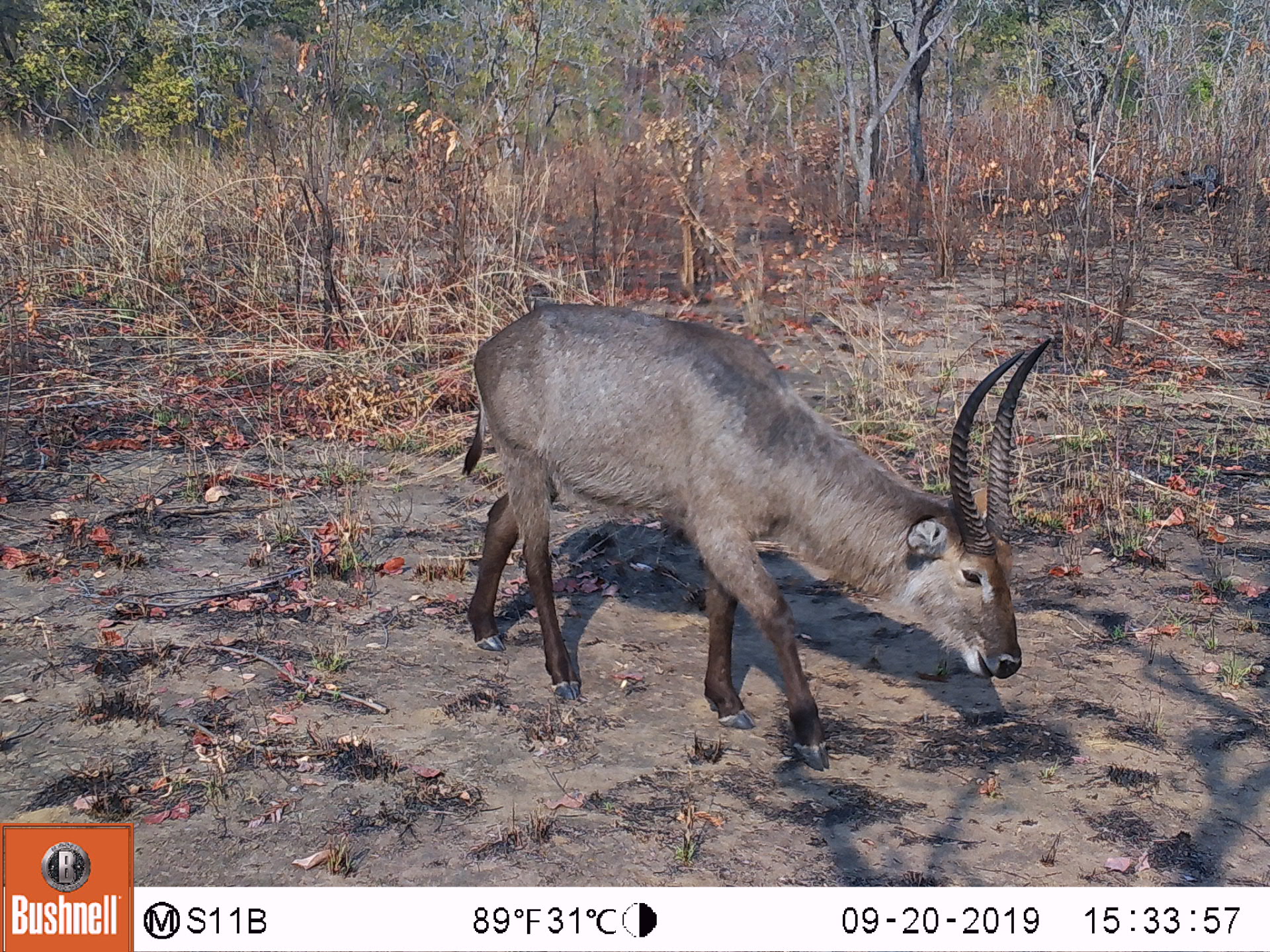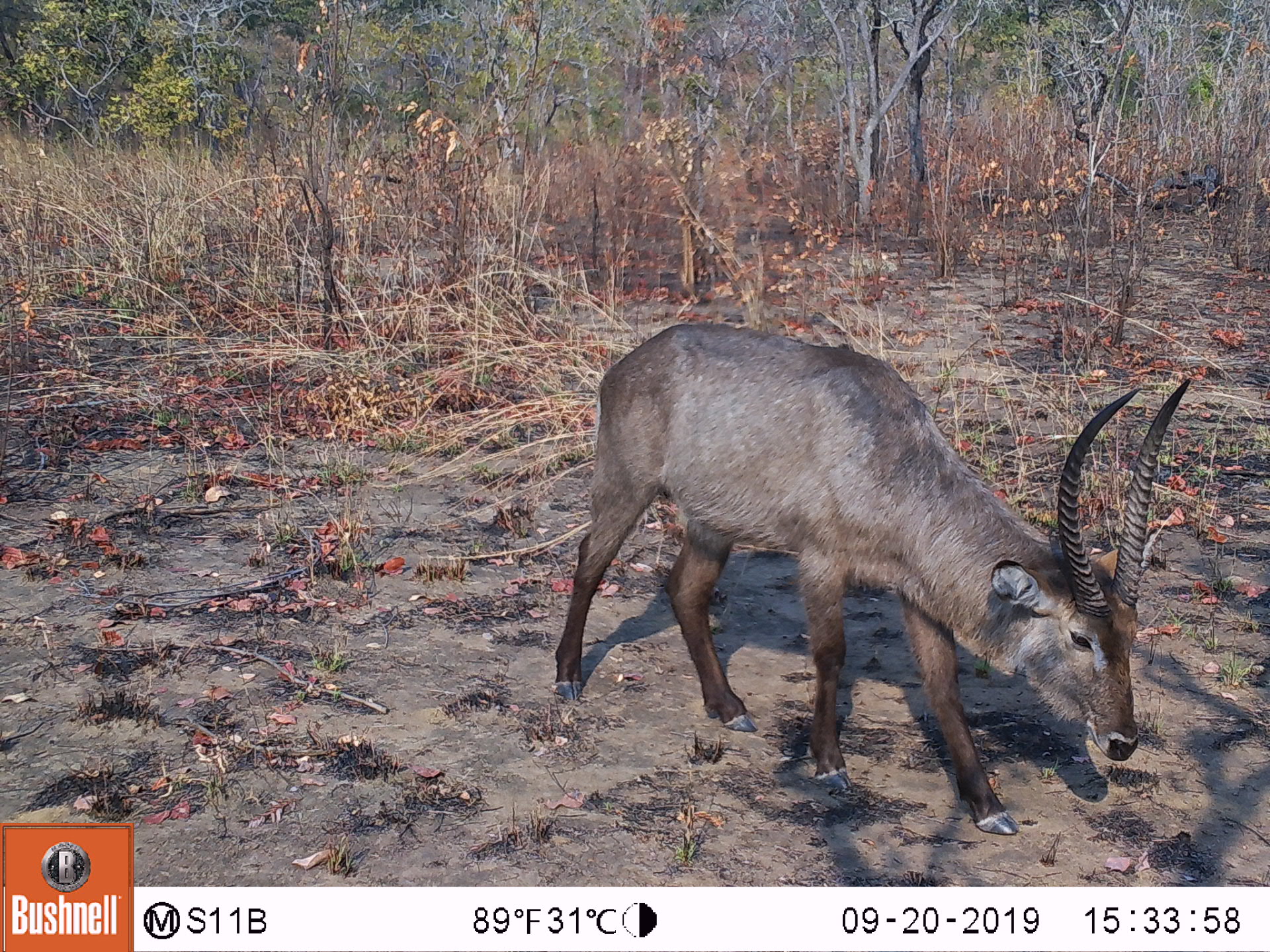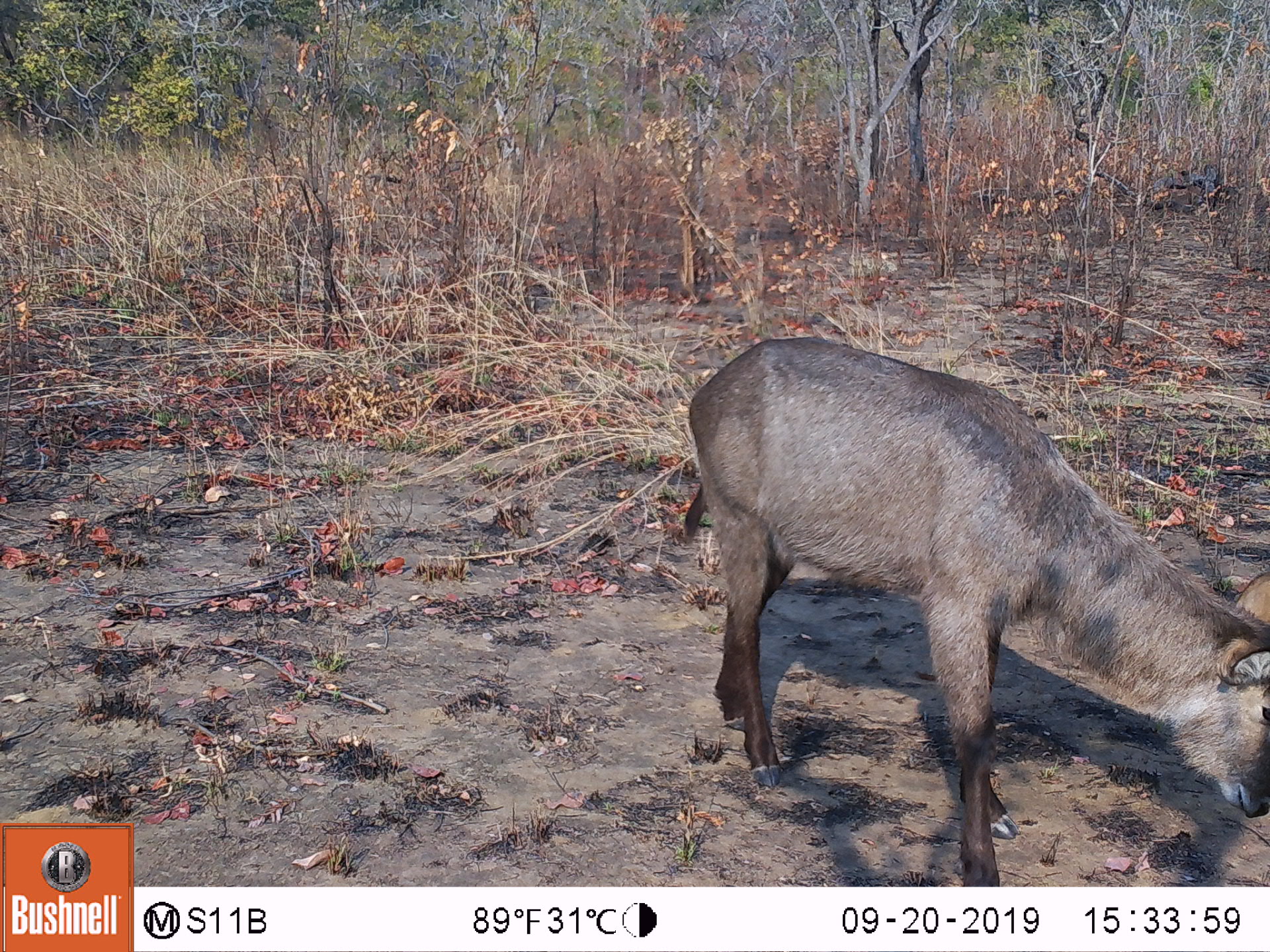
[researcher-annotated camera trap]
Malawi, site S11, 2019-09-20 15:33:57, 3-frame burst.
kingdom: Animalia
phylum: Chordata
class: Mammalia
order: Artiodactyla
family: Bovidae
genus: Kobus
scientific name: Kobus ellipsiprymnus ellipsiprymnus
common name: common waterbuck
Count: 1.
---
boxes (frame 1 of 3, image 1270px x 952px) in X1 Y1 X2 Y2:
common waterbuck: 458 287 1063 780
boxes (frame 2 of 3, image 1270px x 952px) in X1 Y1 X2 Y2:
common waterbuck: 550 316 1190 835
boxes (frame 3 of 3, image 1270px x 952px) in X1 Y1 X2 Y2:
common waterbuck: 673 331 1268 882